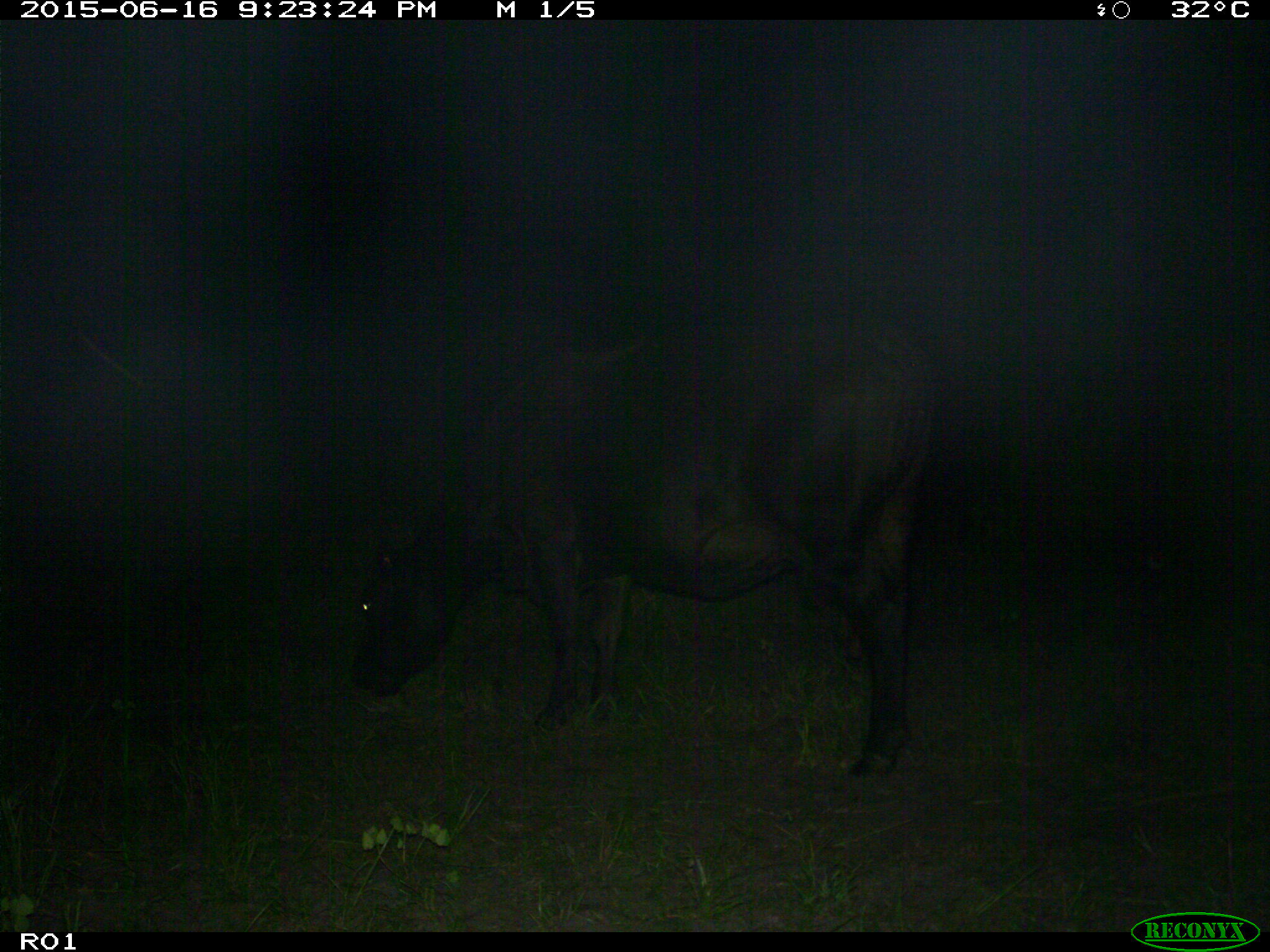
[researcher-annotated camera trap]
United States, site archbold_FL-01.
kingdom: Animalia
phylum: Chordata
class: Mammalia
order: Artiodactyla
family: Bovidae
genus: Bos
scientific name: Bos taurus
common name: domestic cow